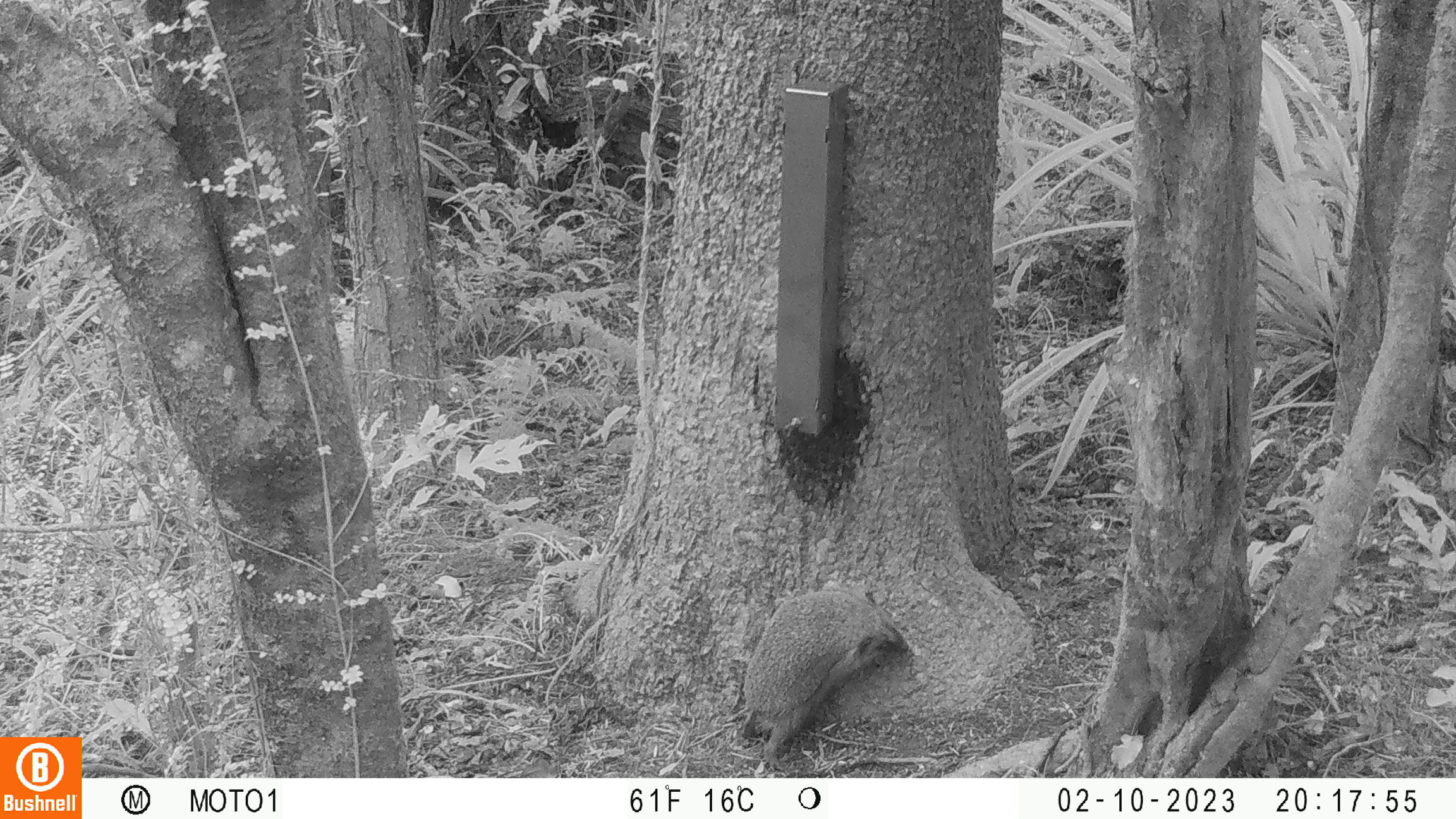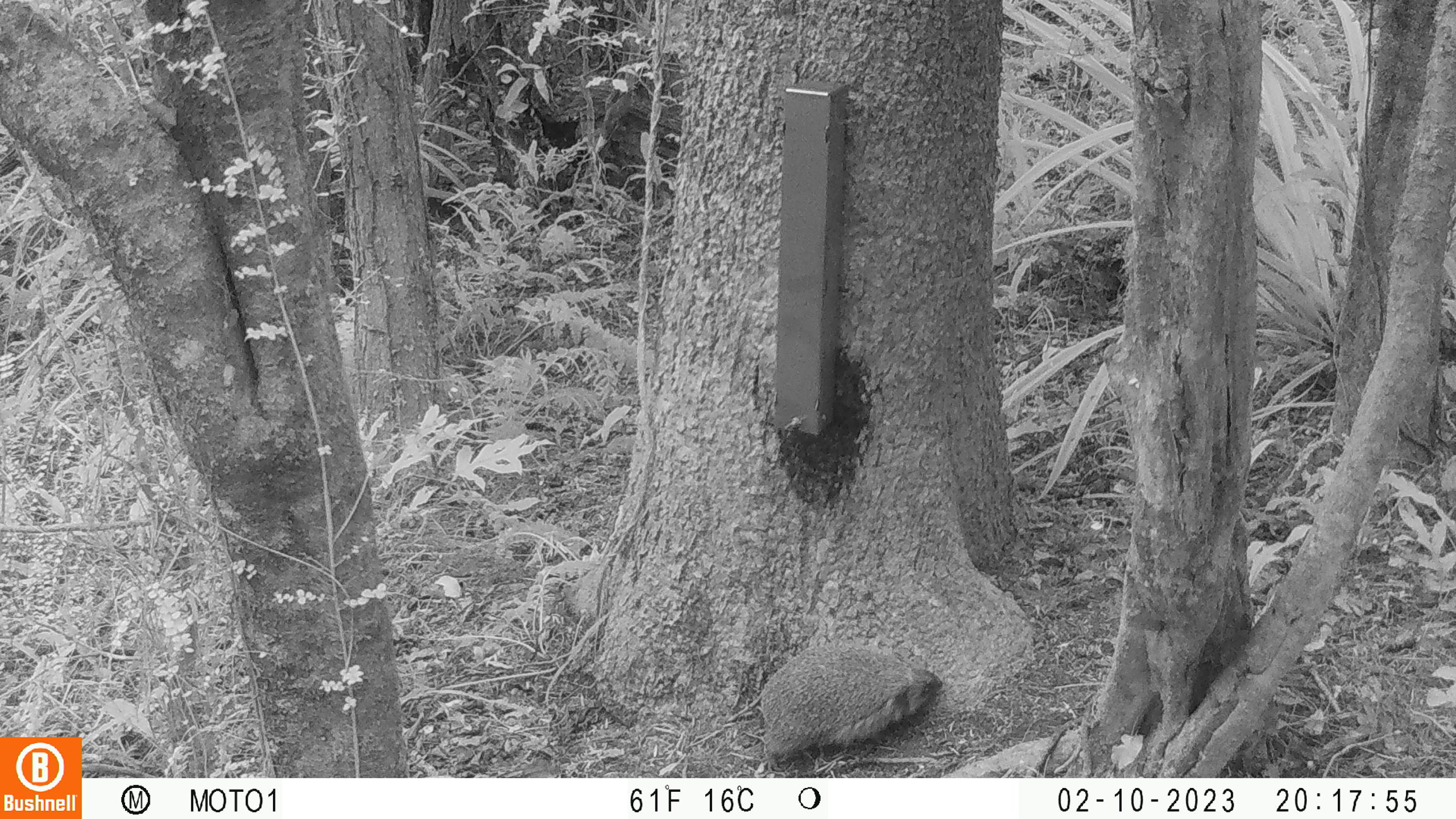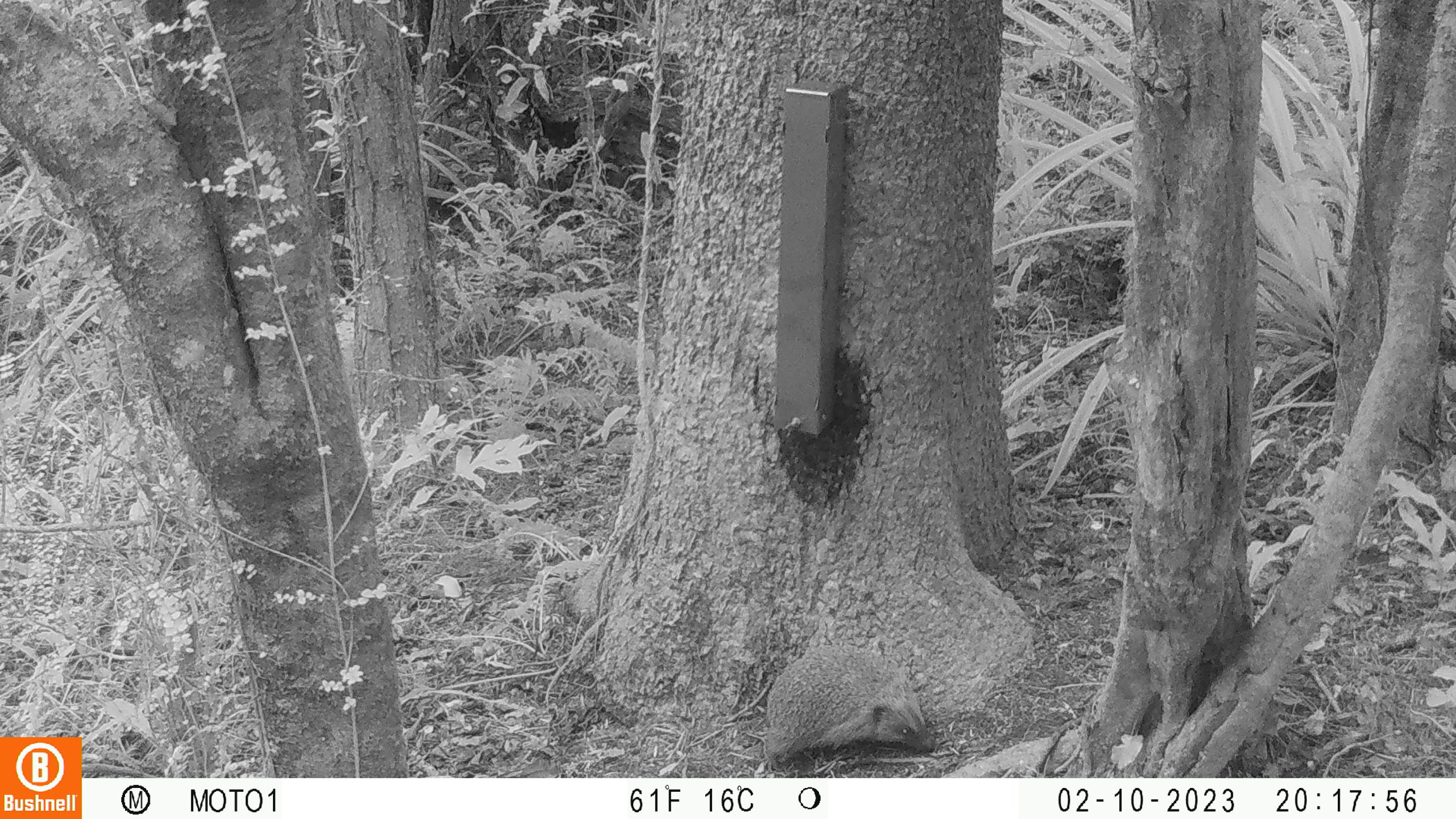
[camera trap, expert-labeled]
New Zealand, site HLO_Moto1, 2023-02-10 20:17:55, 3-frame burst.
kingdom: Animalia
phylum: Chordata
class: Mammalia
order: Eulipotyphla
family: Erinaceidae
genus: Erinaceus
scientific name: Erinaceus europaeus europaeus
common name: european hedgehog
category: hedgehog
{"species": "hedgehog (european hedgehog) (Erinaceus europaeus europaeus)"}